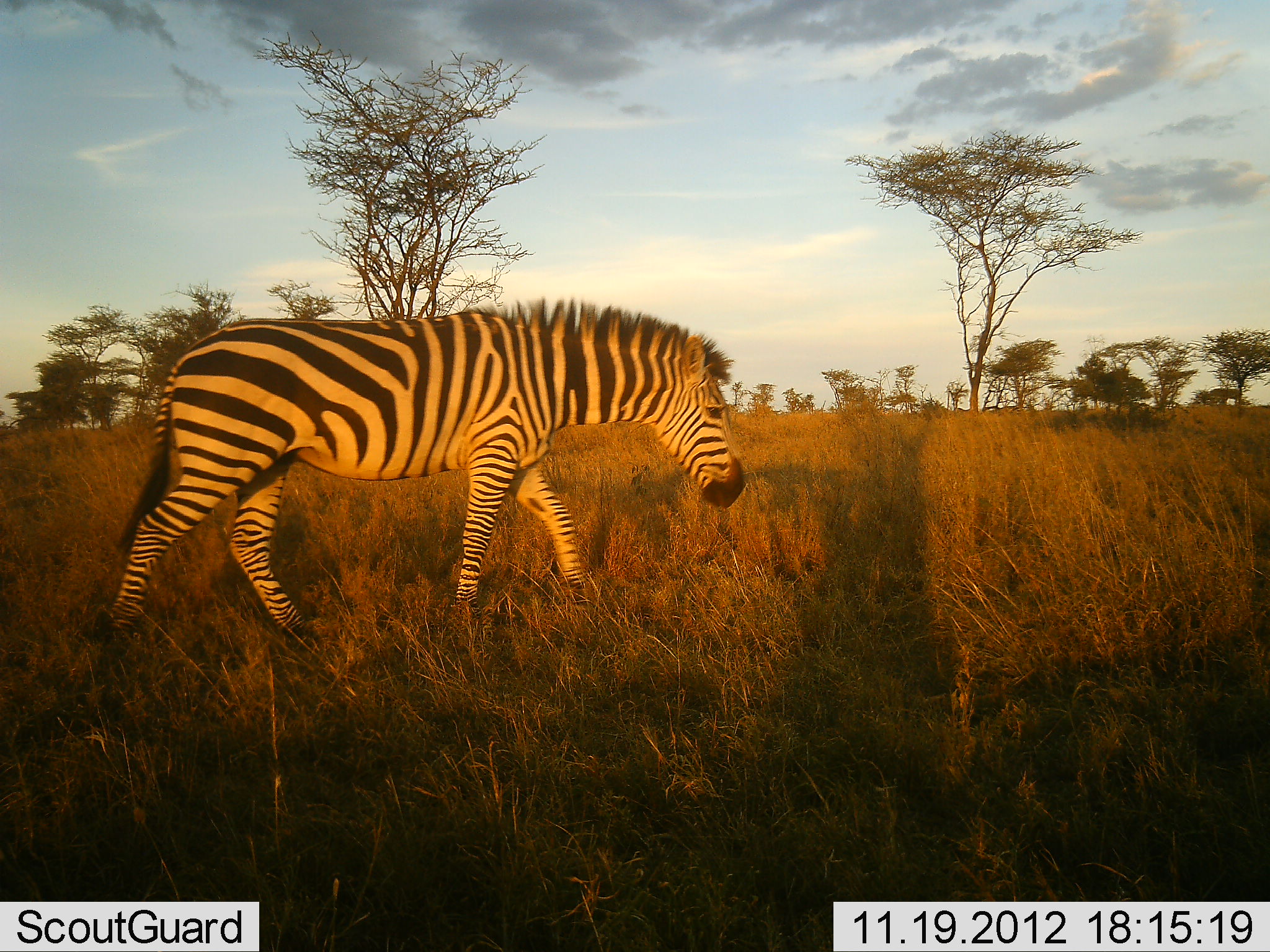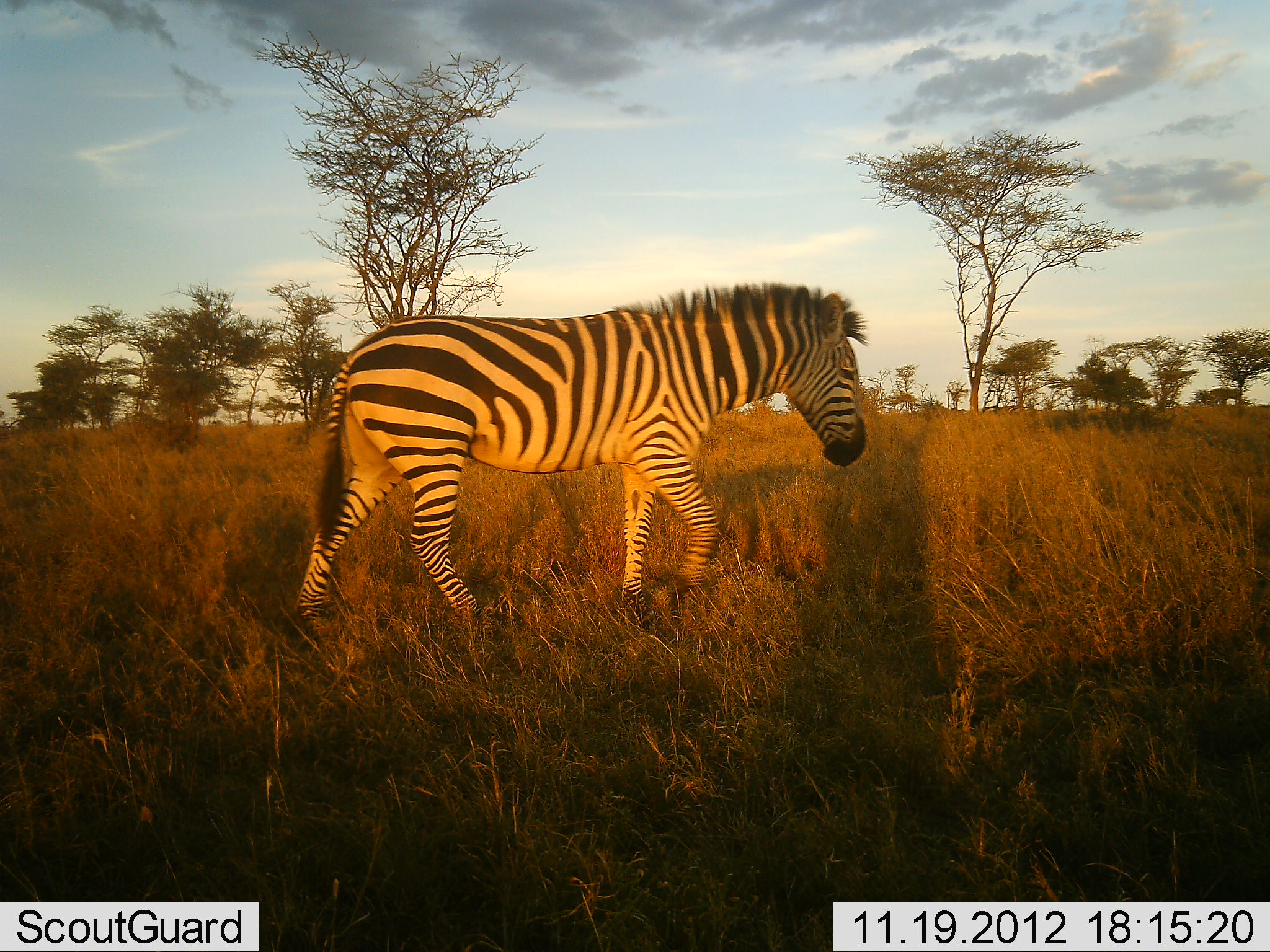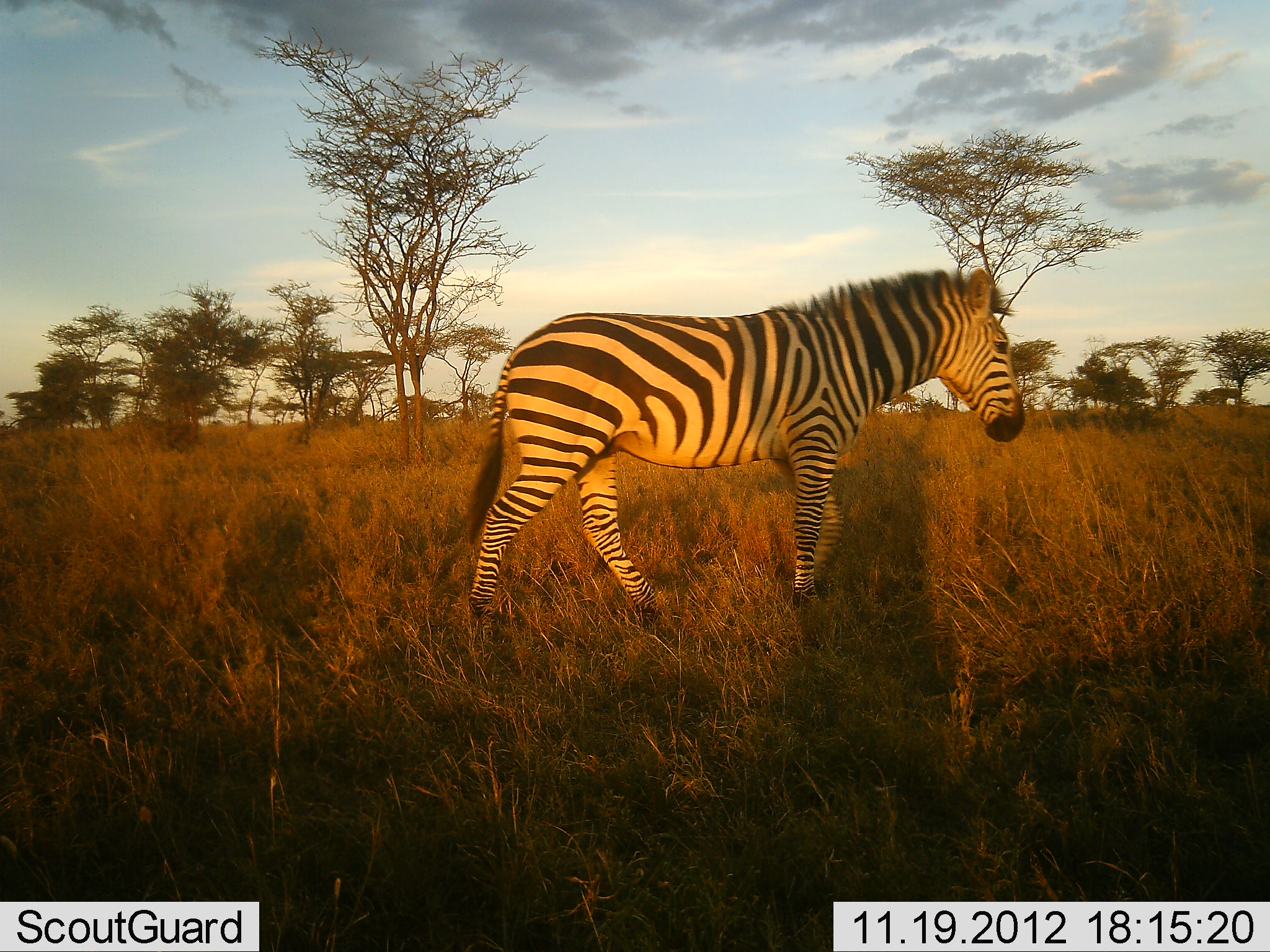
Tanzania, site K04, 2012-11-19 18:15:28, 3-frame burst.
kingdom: Animalia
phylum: Chordata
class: Mammalia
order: Perissodactyla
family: Equidae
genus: Equus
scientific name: Equus quagga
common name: plains zebra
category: zebra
Zebra (plains zebra) (Equus quagga), count 1. Behavior (volunteer vote fractions): standing 0%, resting 0%, moving 100%, interacting 0%. Young present (vote fraction): 0%. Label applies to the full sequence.